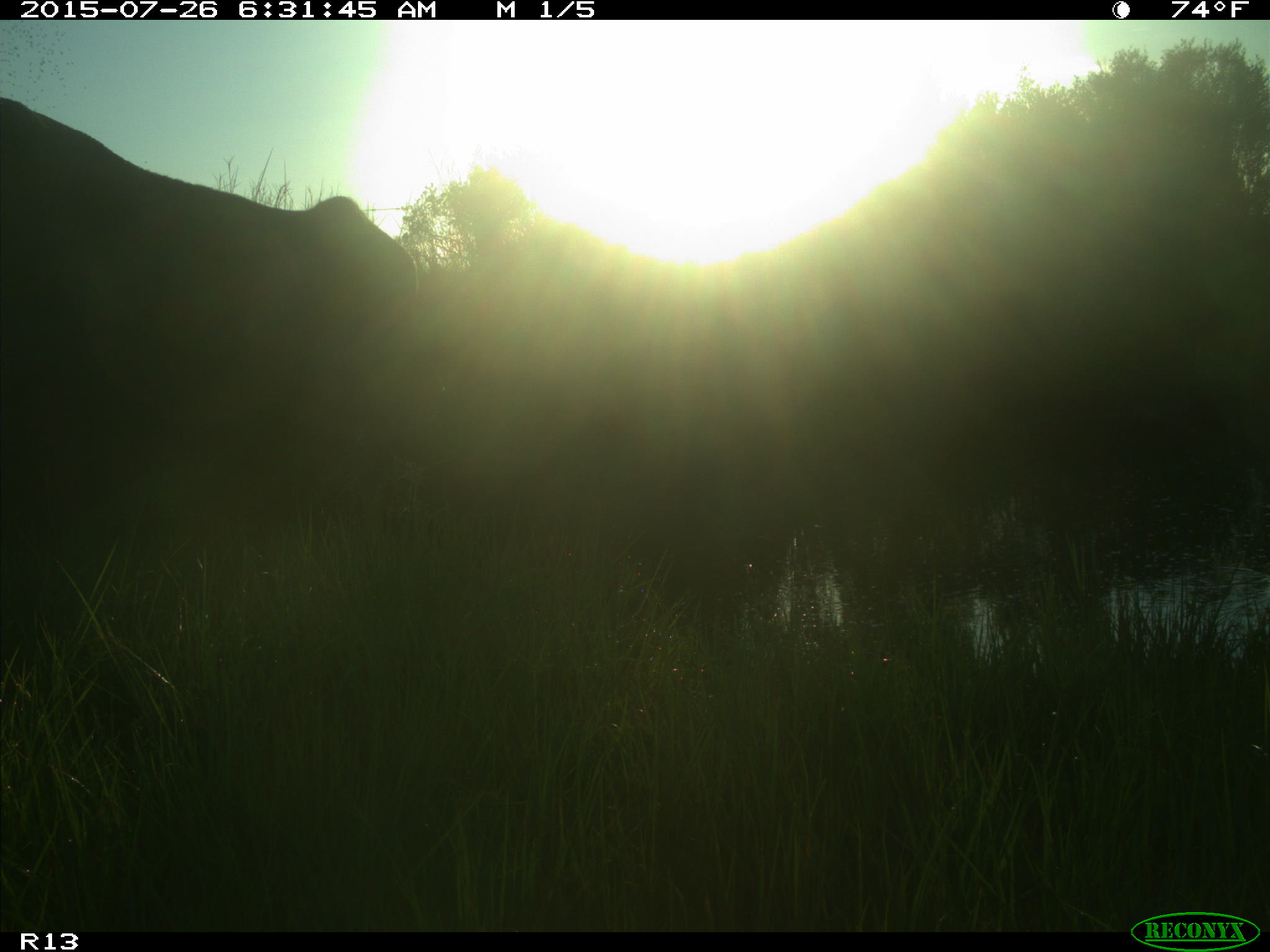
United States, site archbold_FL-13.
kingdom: Animalia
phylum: Chordata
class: Mammalia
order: Artiodactyla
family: Bovidae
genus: Bos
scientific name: Bos taurus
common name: domestic cow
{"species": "Bos taurus (domestic cow)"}